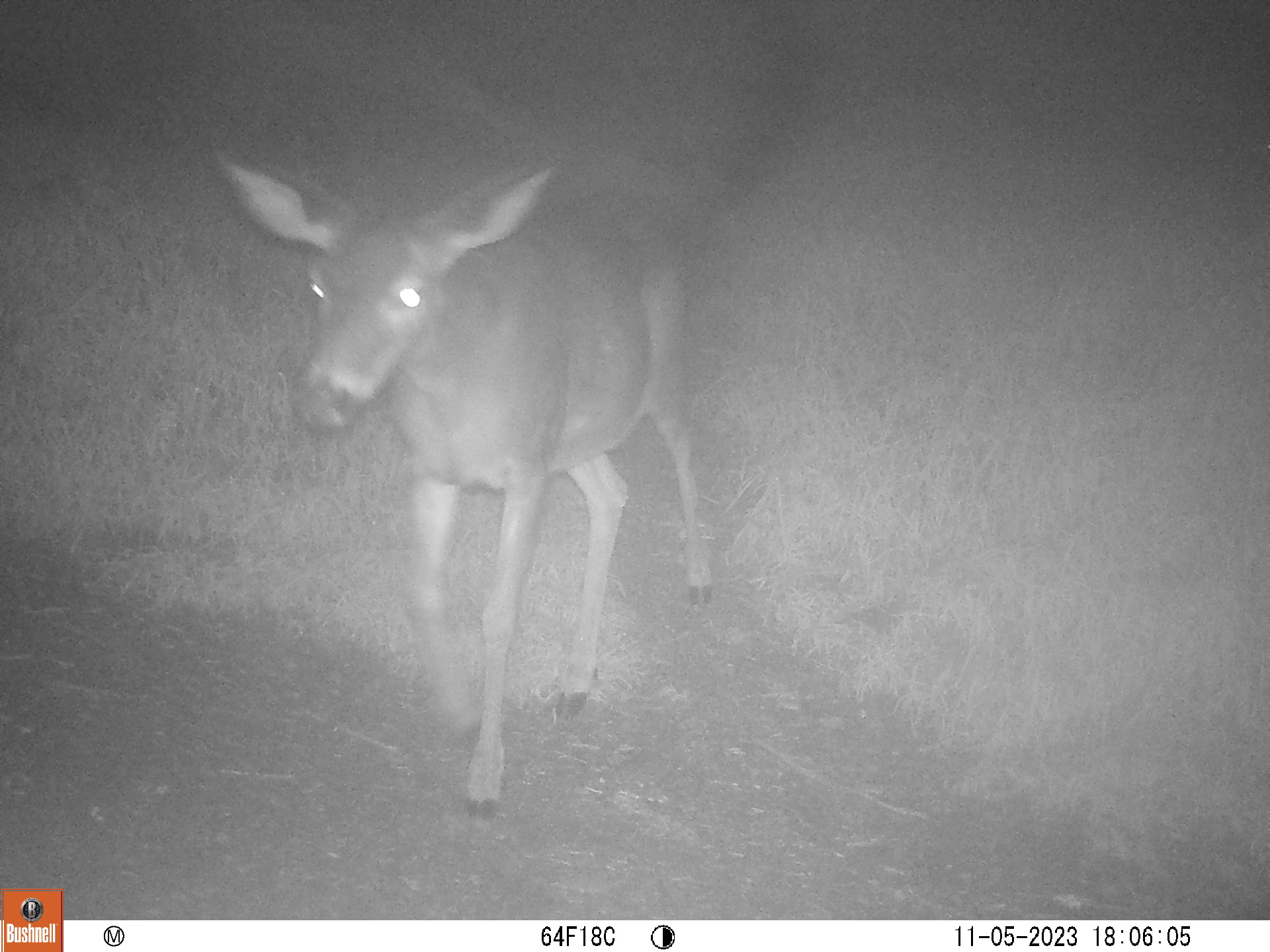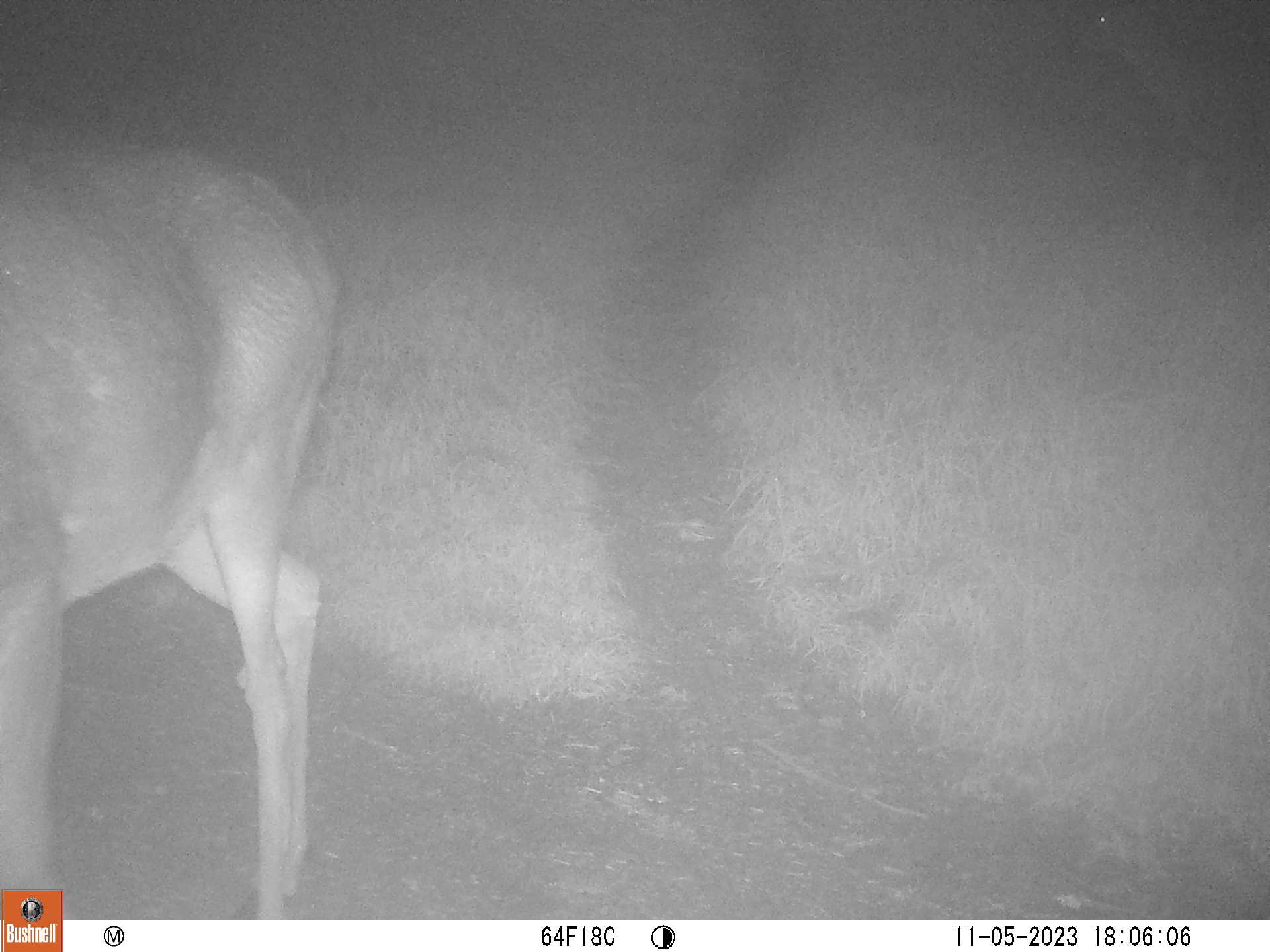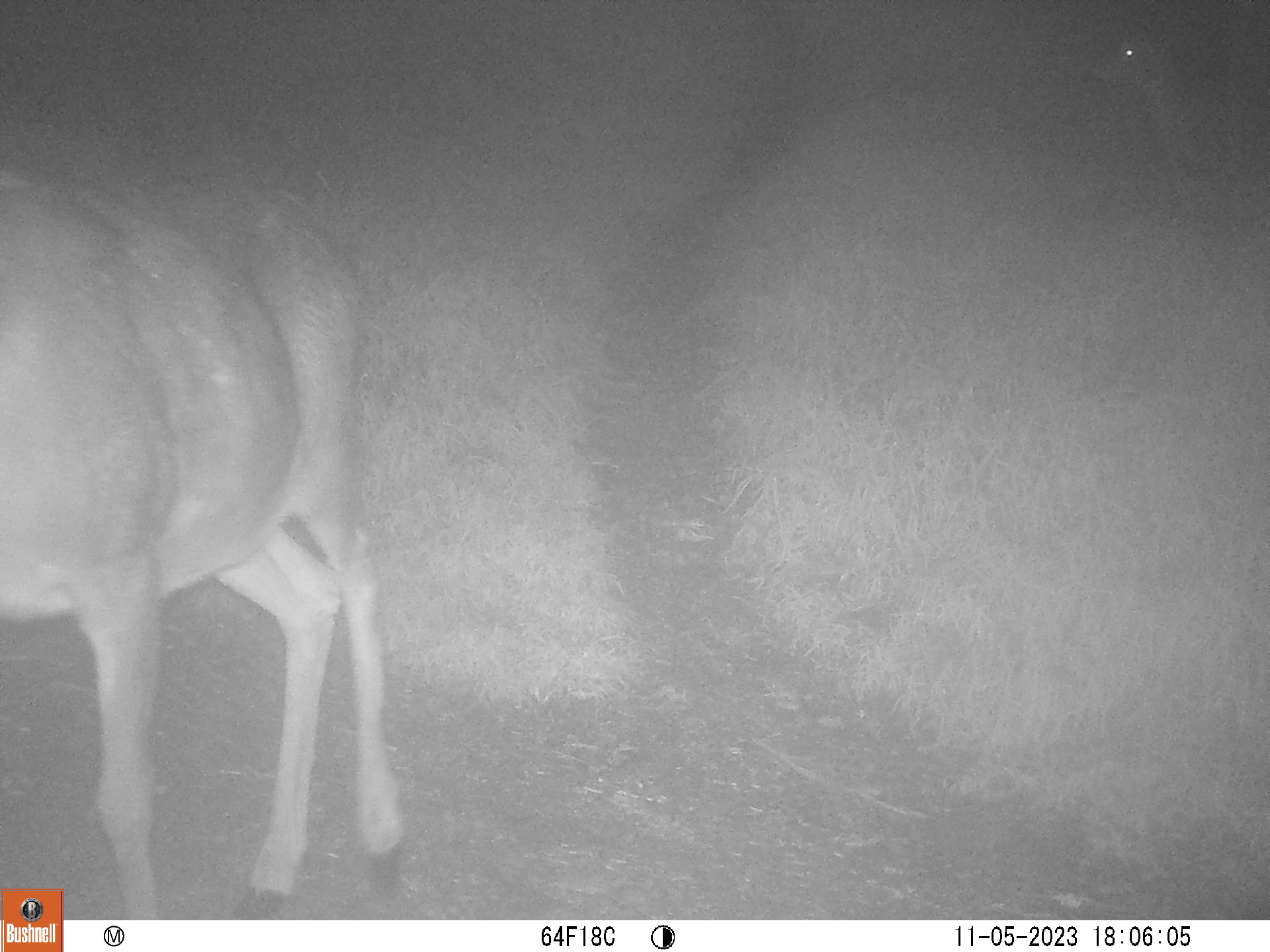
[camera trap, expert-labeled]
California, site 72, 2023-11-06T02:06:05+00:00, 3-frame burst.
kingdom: Animalia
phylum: Chordata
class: Mammalia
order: Artiodactyla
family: Cervidae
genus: Odocoileus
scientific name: Odocoileus hemionus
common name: mule deer